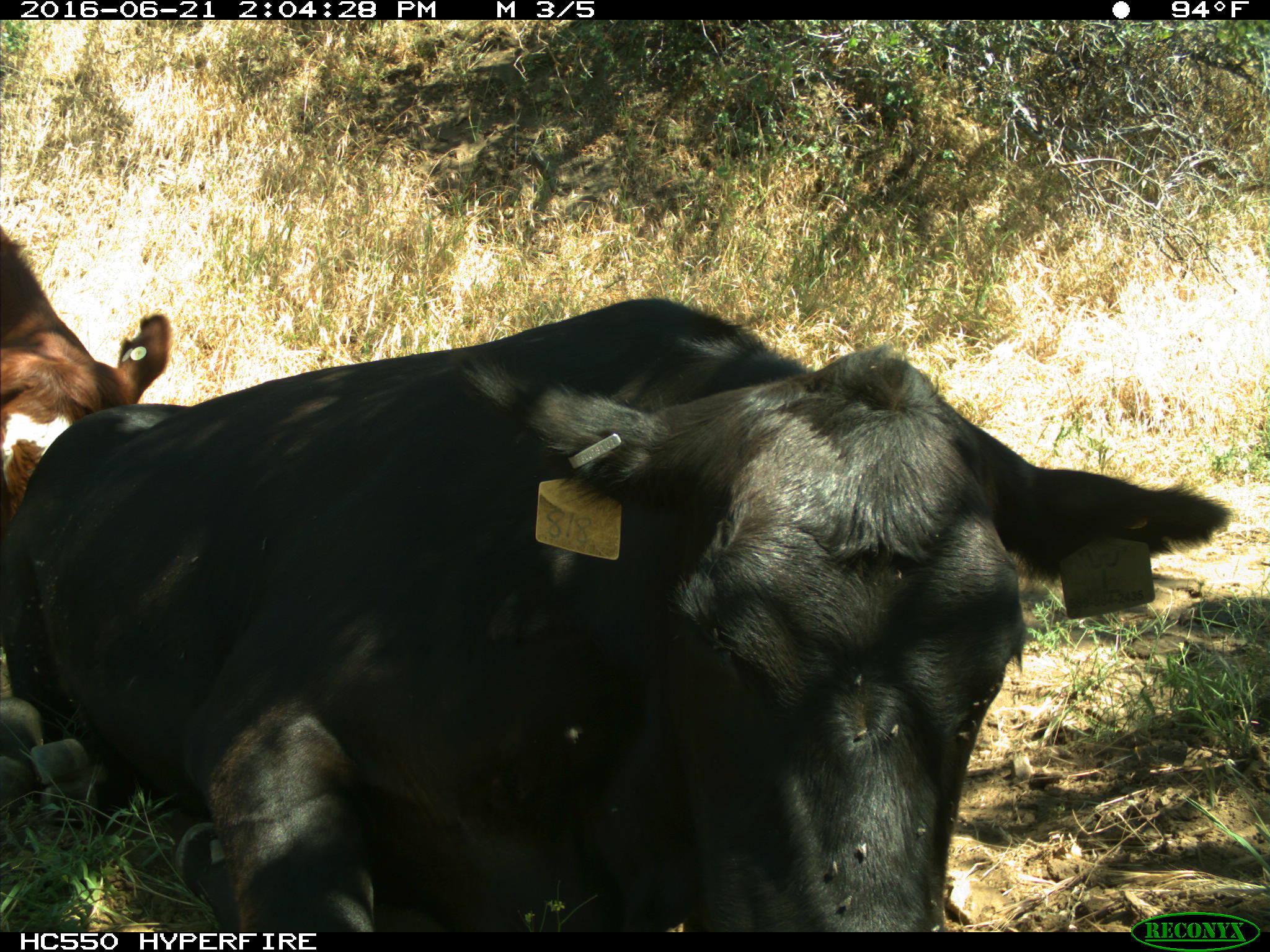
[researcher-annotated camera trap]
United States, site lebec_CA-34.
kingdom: Animalia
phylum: Chordata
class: Mammalia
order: Artiodactyla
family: Bovidae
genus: Bos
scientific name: Bos taurus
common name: domestic cow